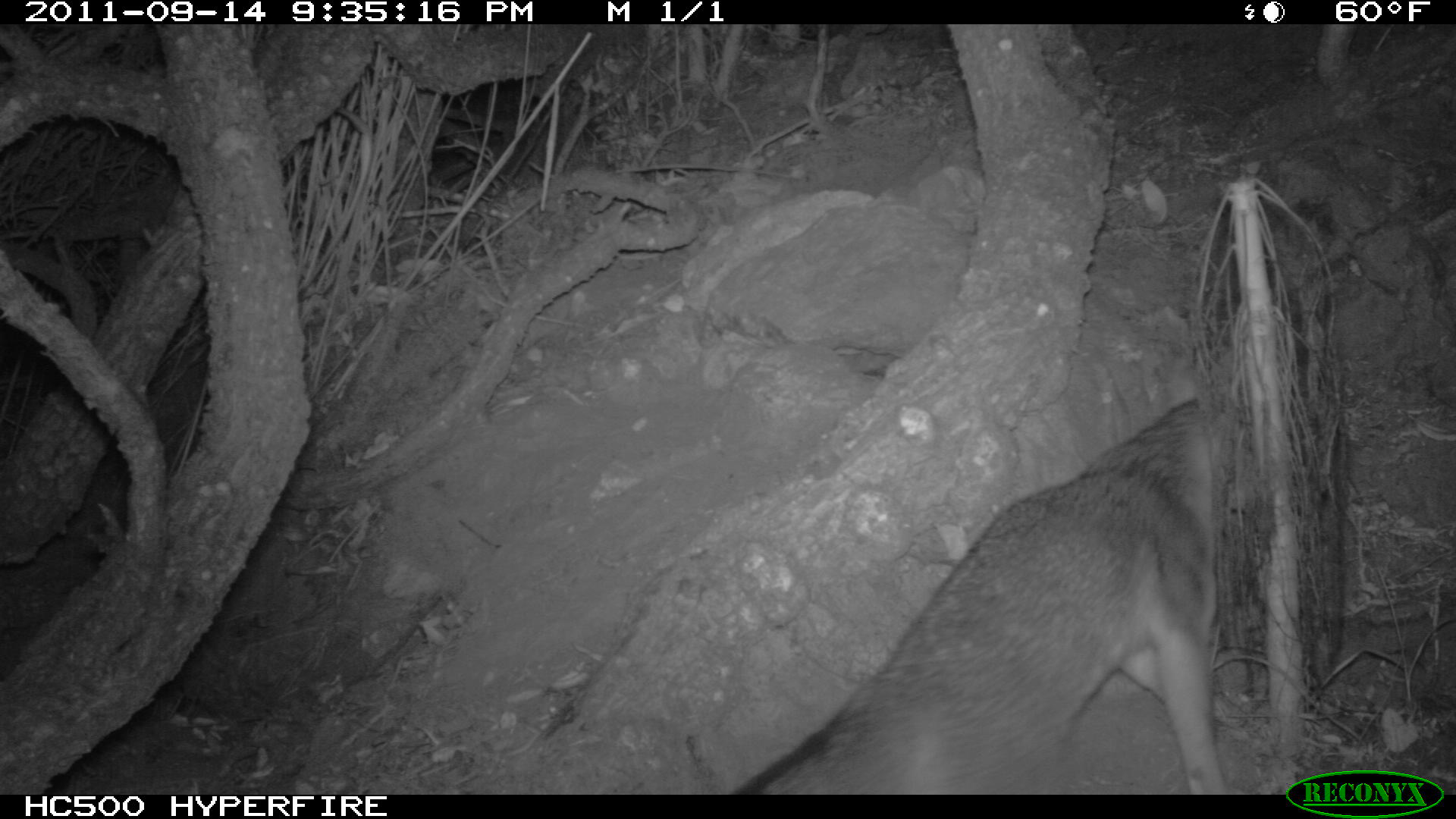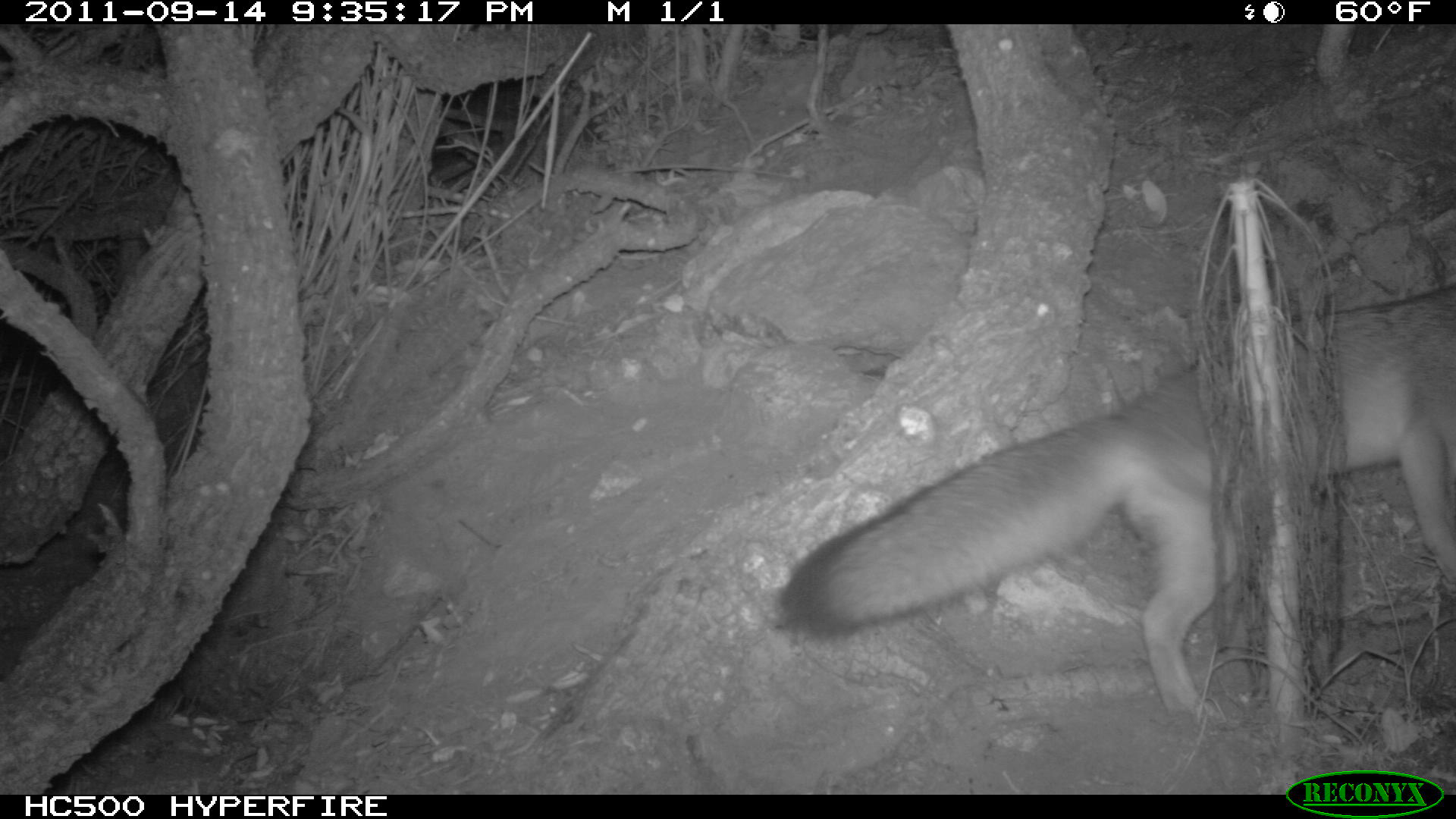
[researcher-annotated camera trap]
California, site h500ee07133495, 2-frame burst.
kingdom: Animalia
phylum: Chordata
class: Mammalia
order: Carnivora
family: Canidae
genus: Urocyon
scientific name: Urocyon littoralis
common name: island fox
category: fox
Fox (island fox) (Urocyon littoralis).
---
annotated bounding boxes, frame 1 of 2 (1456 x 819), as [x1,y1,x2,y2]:
fox: [723,396,1238,795]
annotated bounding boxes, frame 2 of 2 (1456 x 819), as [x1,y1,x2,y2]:
fox: [781,286,1455,717]